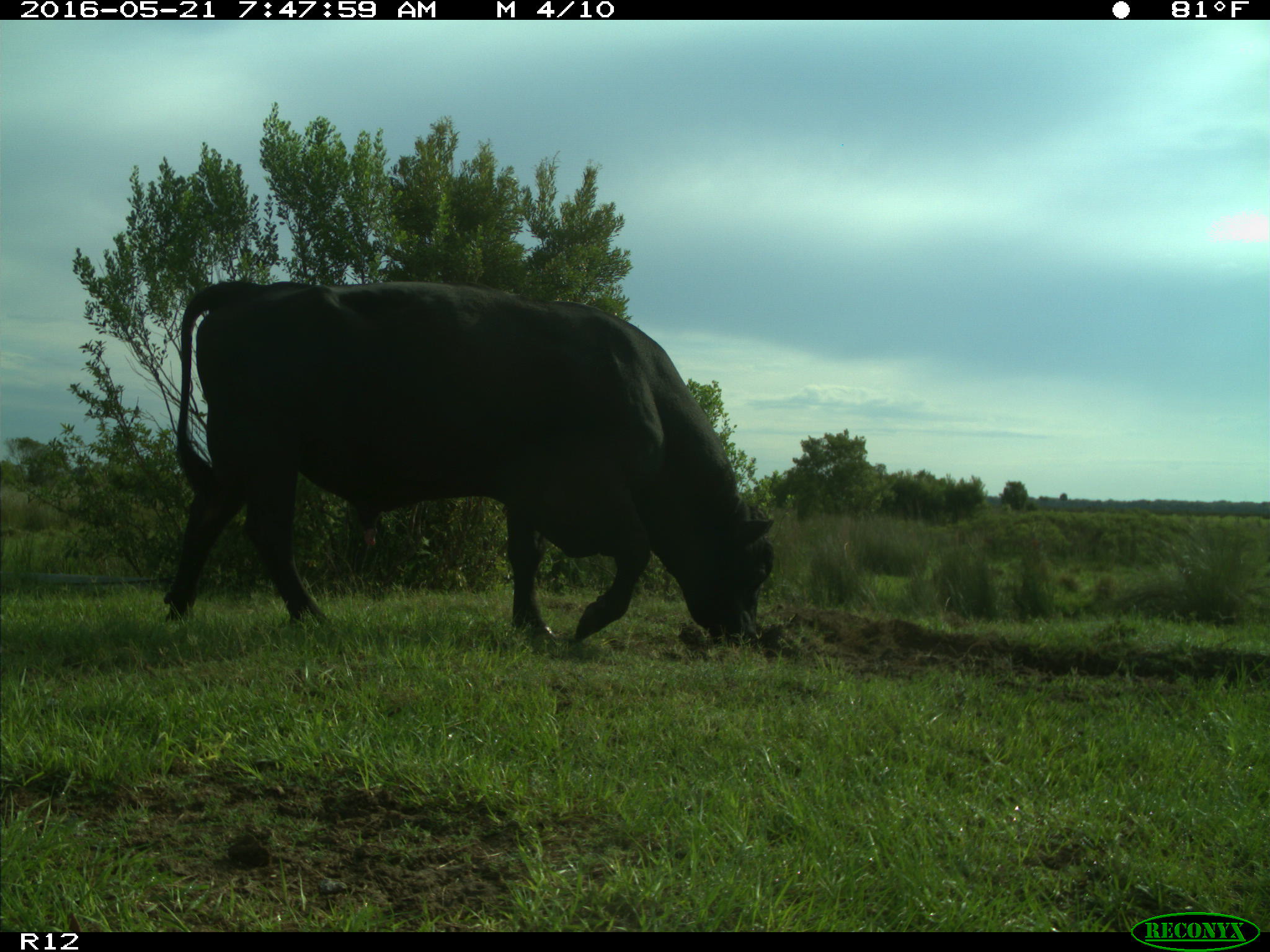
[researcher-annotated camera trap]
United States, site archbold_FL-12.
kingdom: Animalia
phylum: Chordata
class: Mammalia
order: Artiodactyla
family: Bovidae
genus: Bos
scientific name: Bos taurus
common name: domestic cow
Bos taurus (domestic cow).